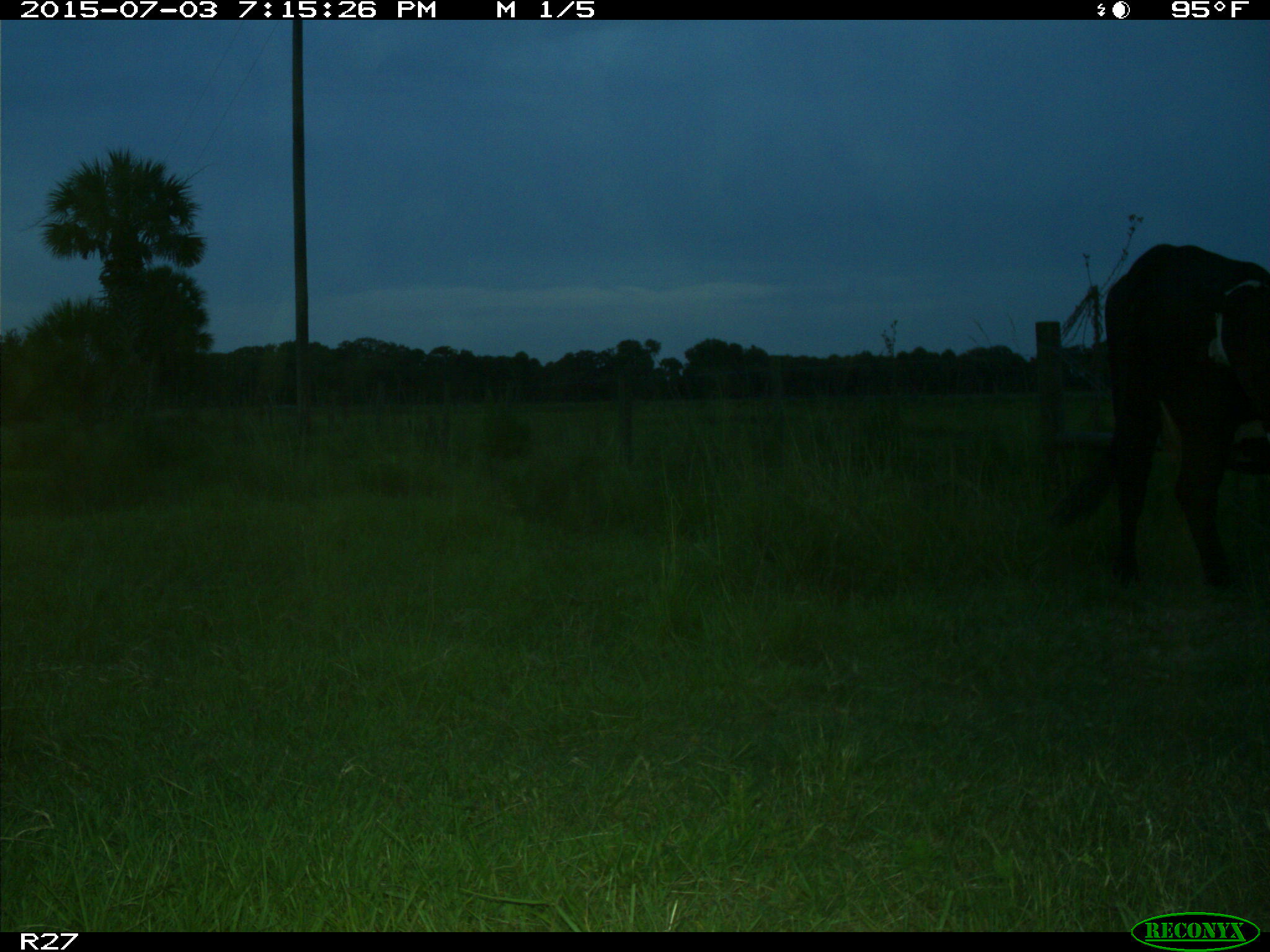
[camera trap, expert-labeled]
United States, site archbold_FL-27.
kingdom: Animalia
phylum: Chordata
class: Mammalia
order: Artiodactyla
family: Bovidae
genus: Bos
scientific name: Bos taurus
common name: domestic cow